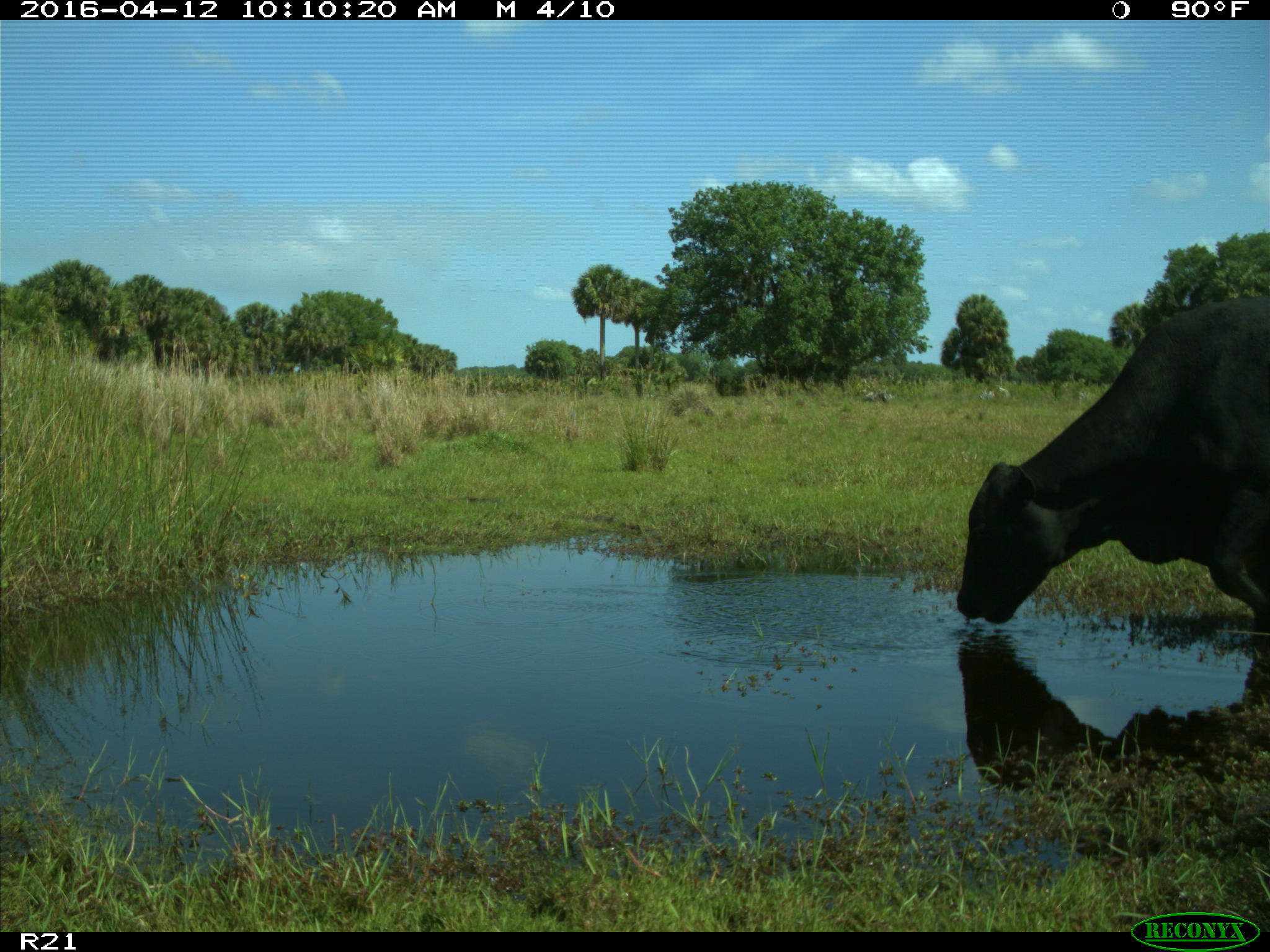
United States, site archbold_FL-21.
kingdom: Animalia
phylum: Chordata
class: Mammalia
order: Artiodactyla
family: Bovidae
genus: Bos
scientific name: Bos taurus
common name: domestic cow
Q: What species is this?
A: Bos taurus (domestic cow).